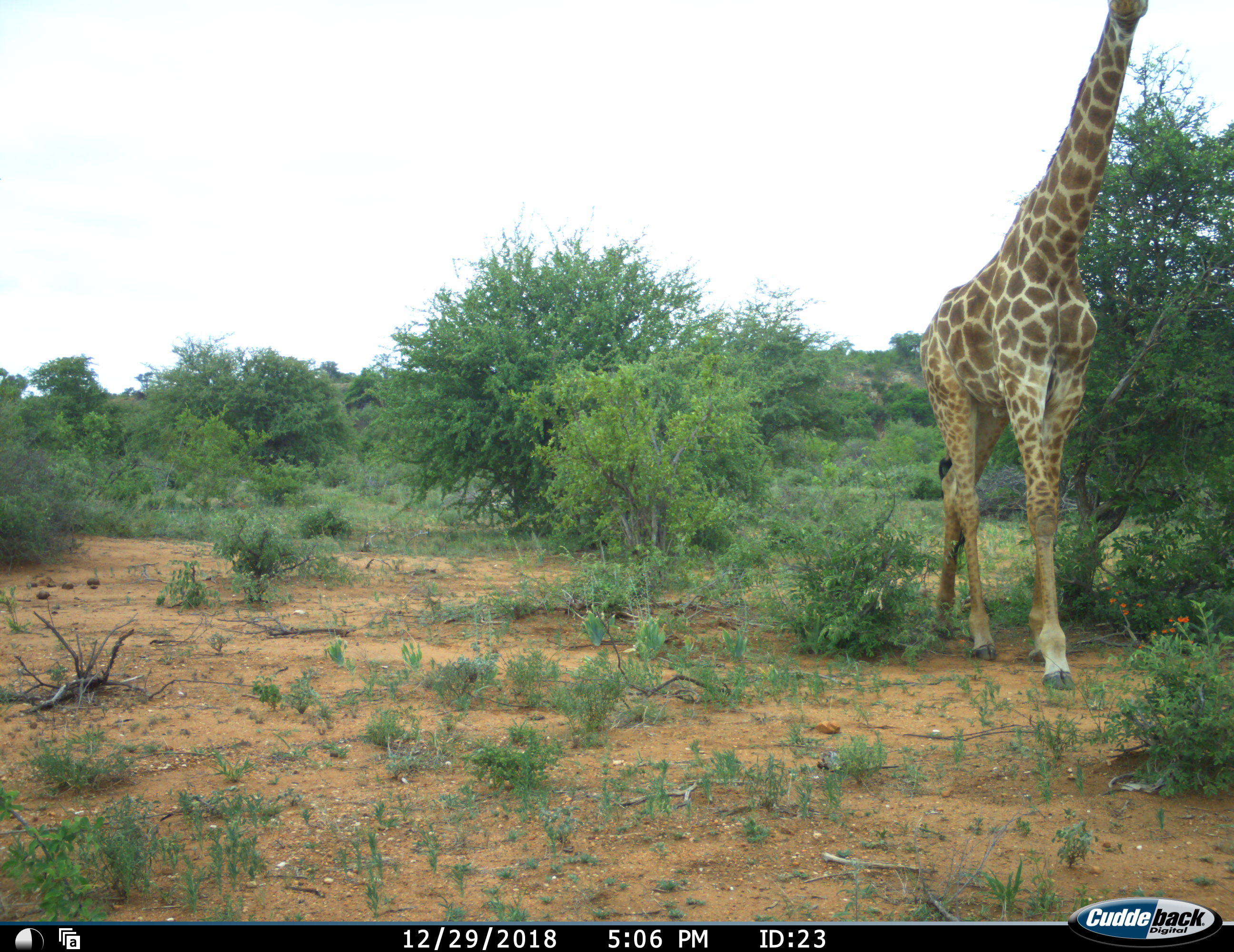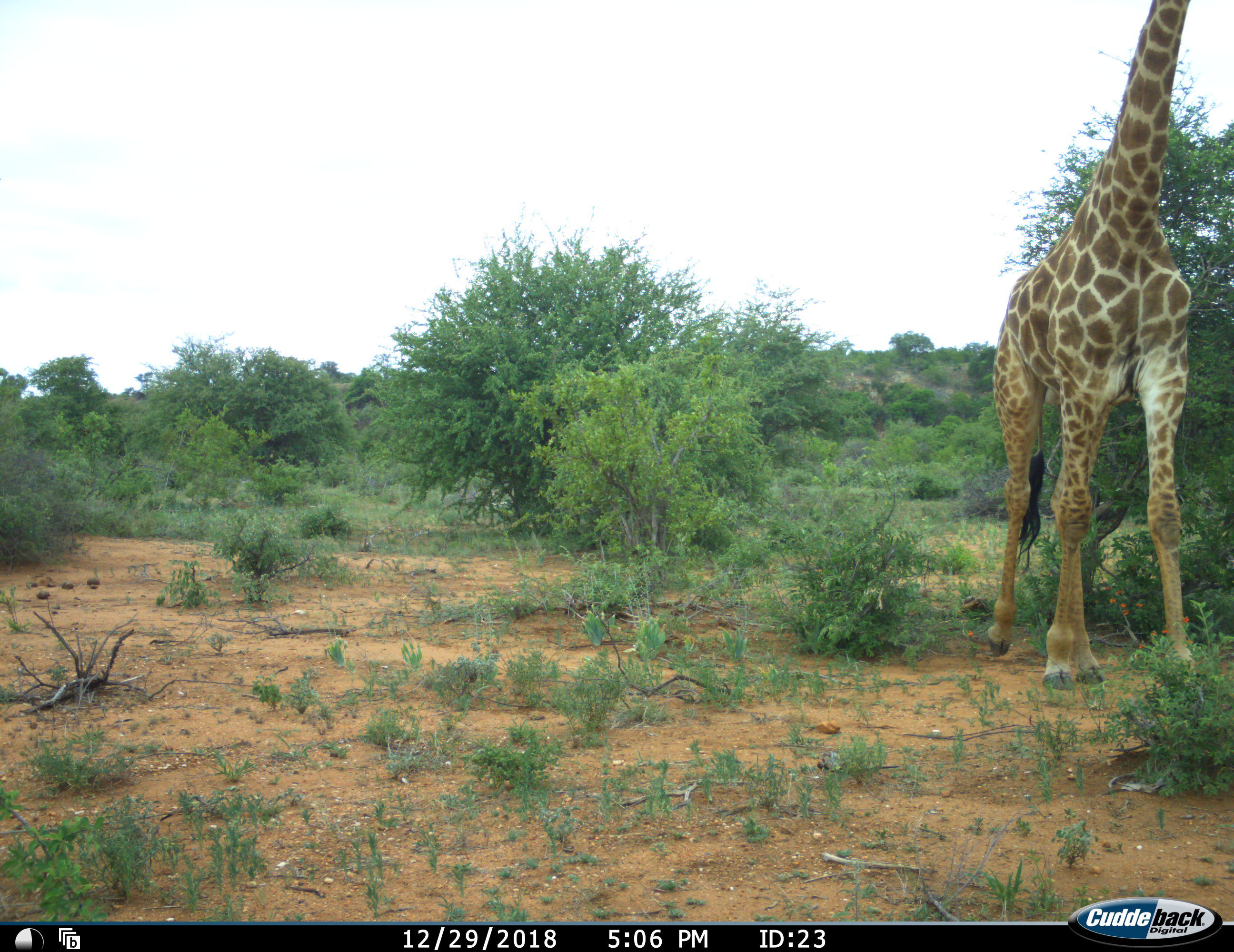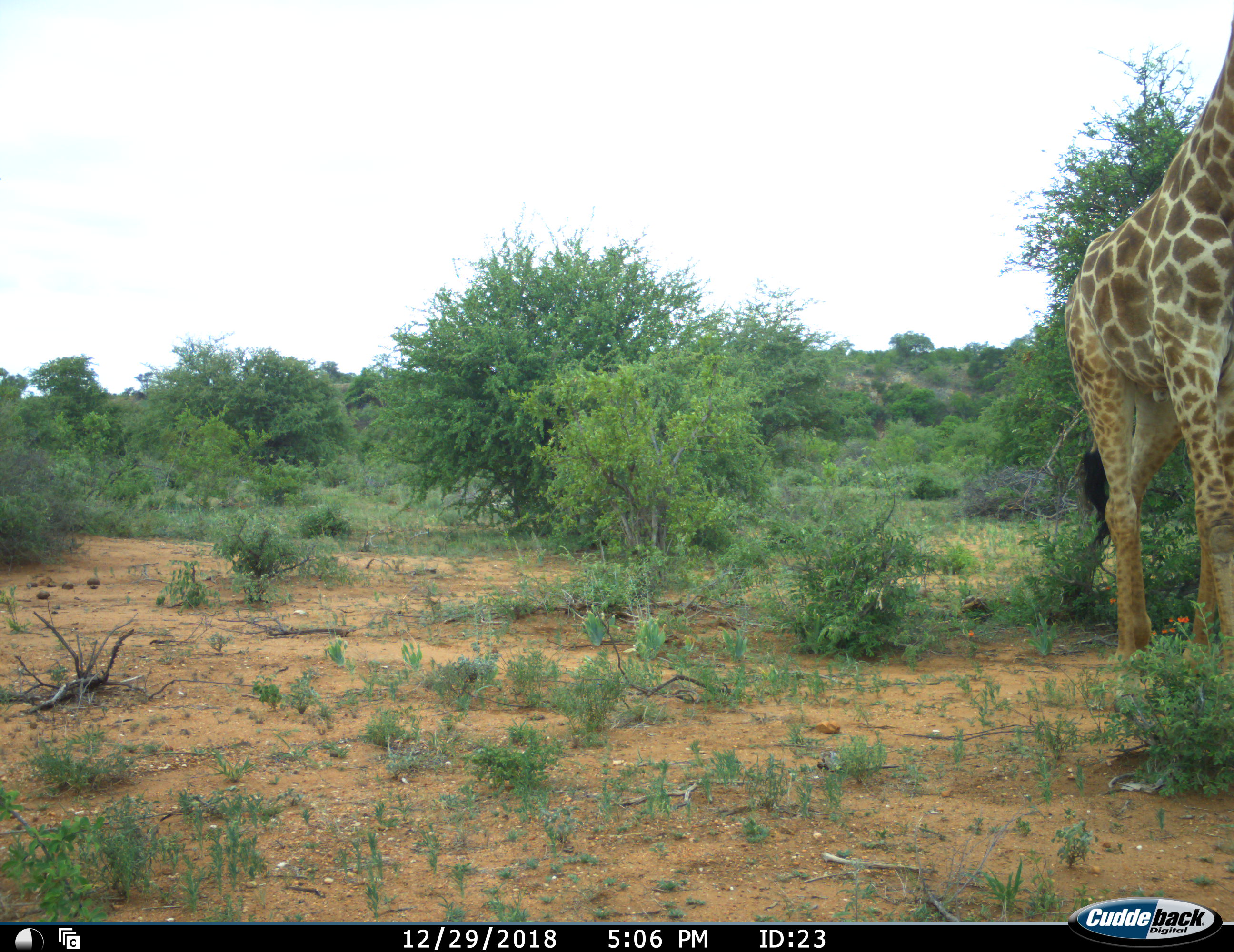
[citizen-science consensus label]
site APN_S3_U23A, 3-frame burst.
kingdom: Animalia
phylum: Chordata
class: Mammalia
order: Artiodactyla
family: Giraffidae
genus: Giraffa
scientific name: Giraffa camelopardalis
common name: giraffe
Giraffe (Giraffa camelopardalis), count 1. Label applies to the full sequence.